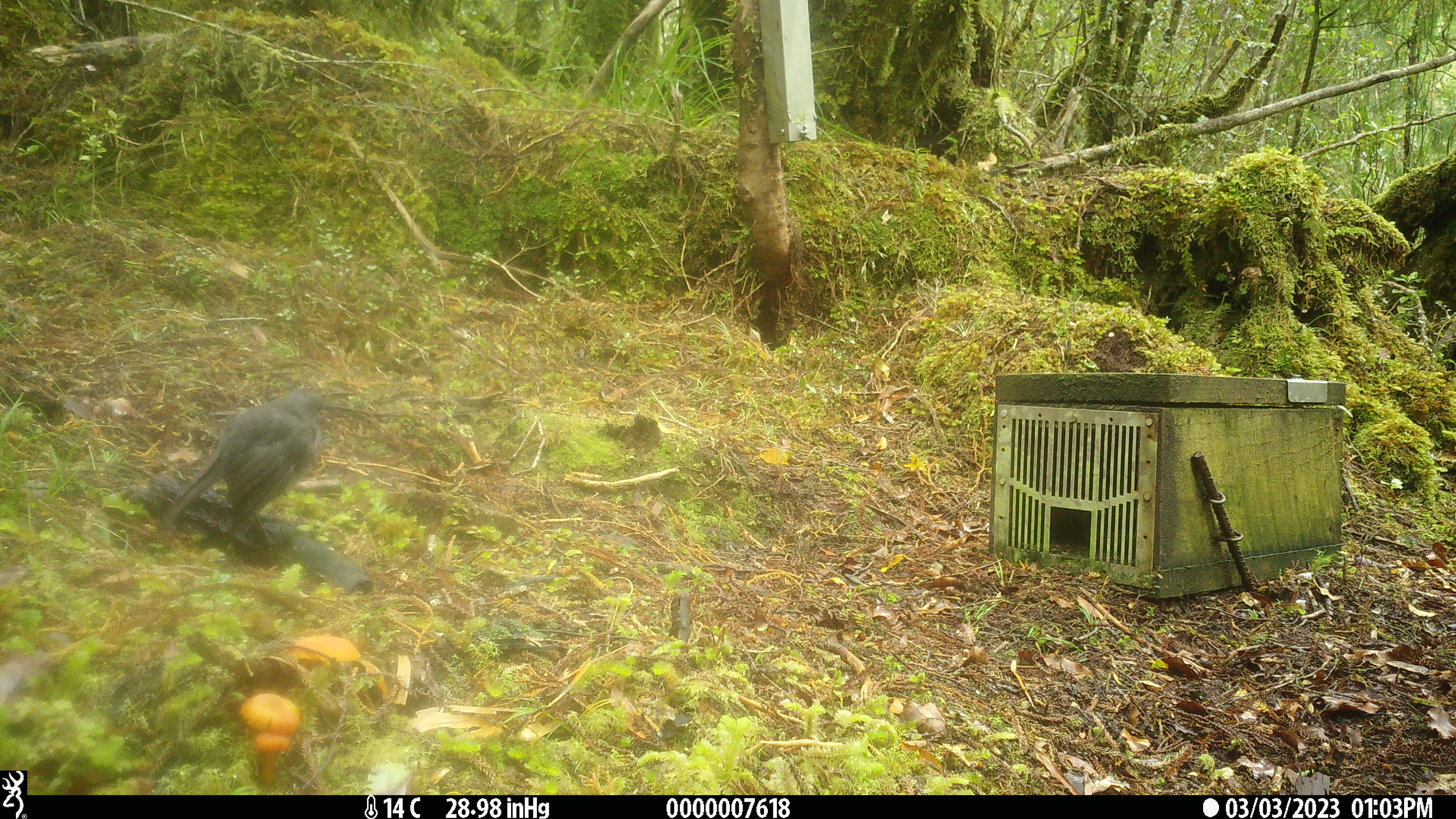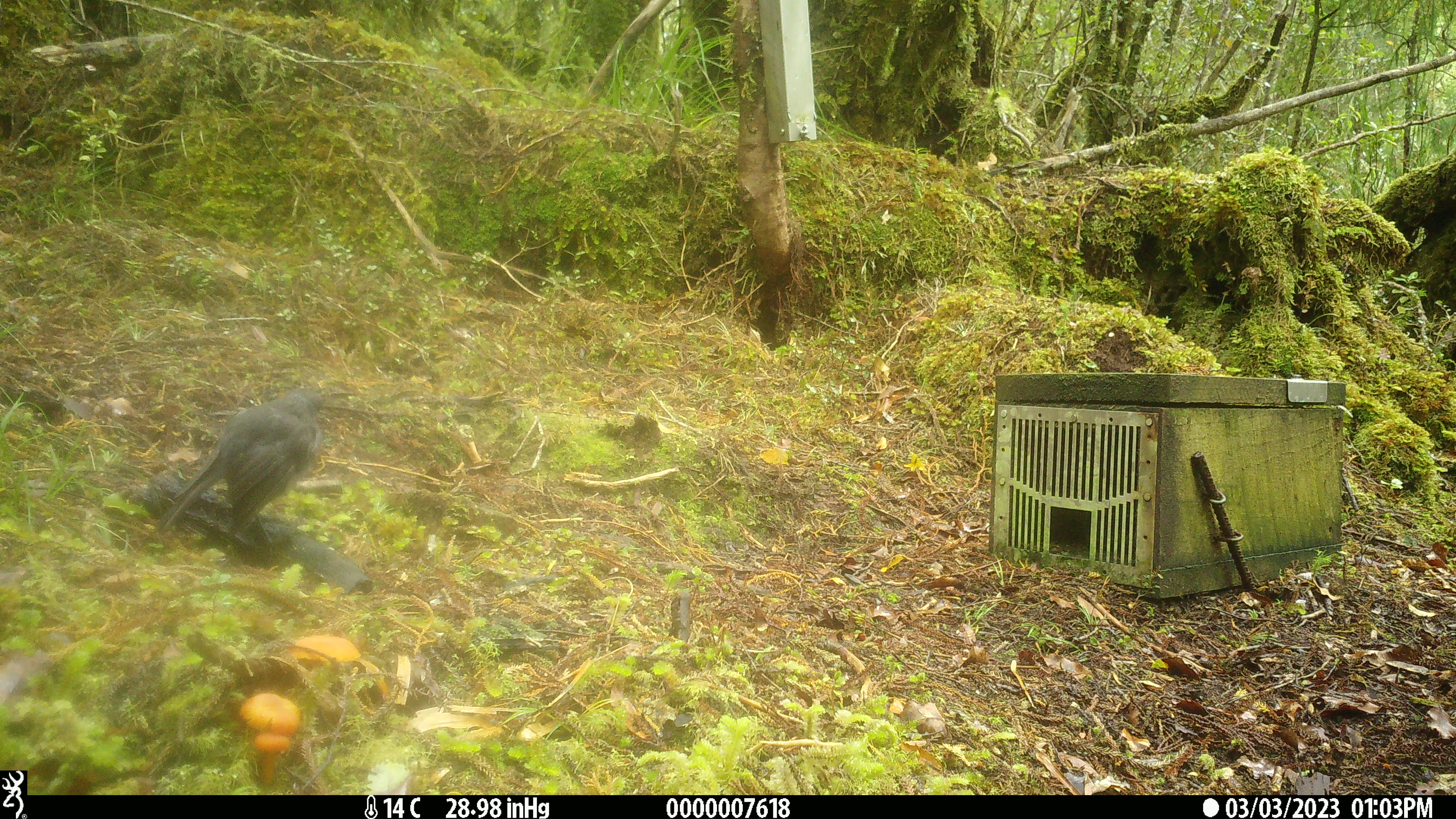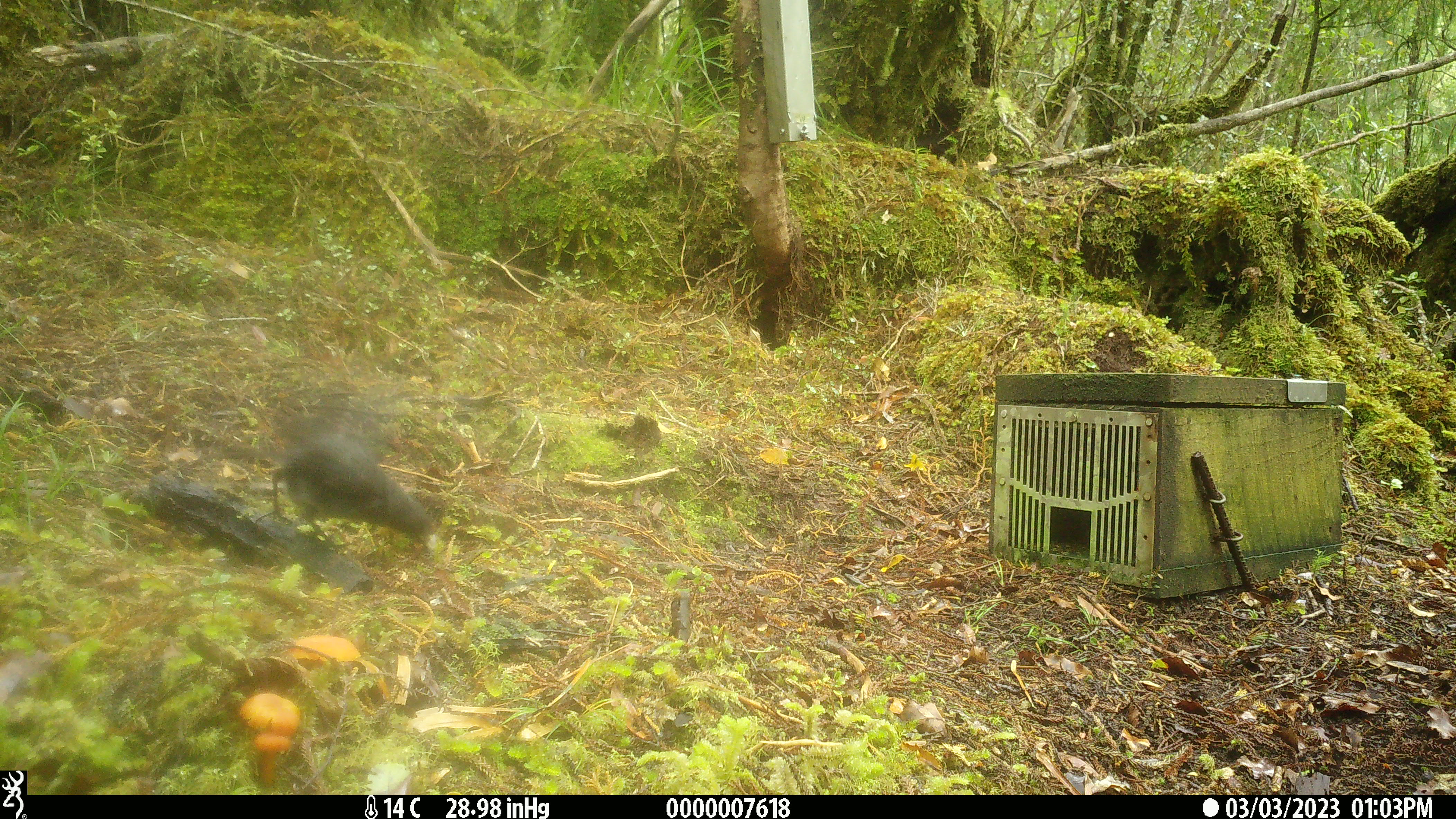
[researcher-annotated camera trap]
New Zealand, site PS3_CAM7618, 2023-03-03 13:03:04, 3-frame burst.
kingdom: Animalia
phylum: Chordata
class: Aves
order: Passeriformes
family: Petroicidae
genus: Petroica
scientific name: Petroica australis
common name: new zealand robin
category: robin